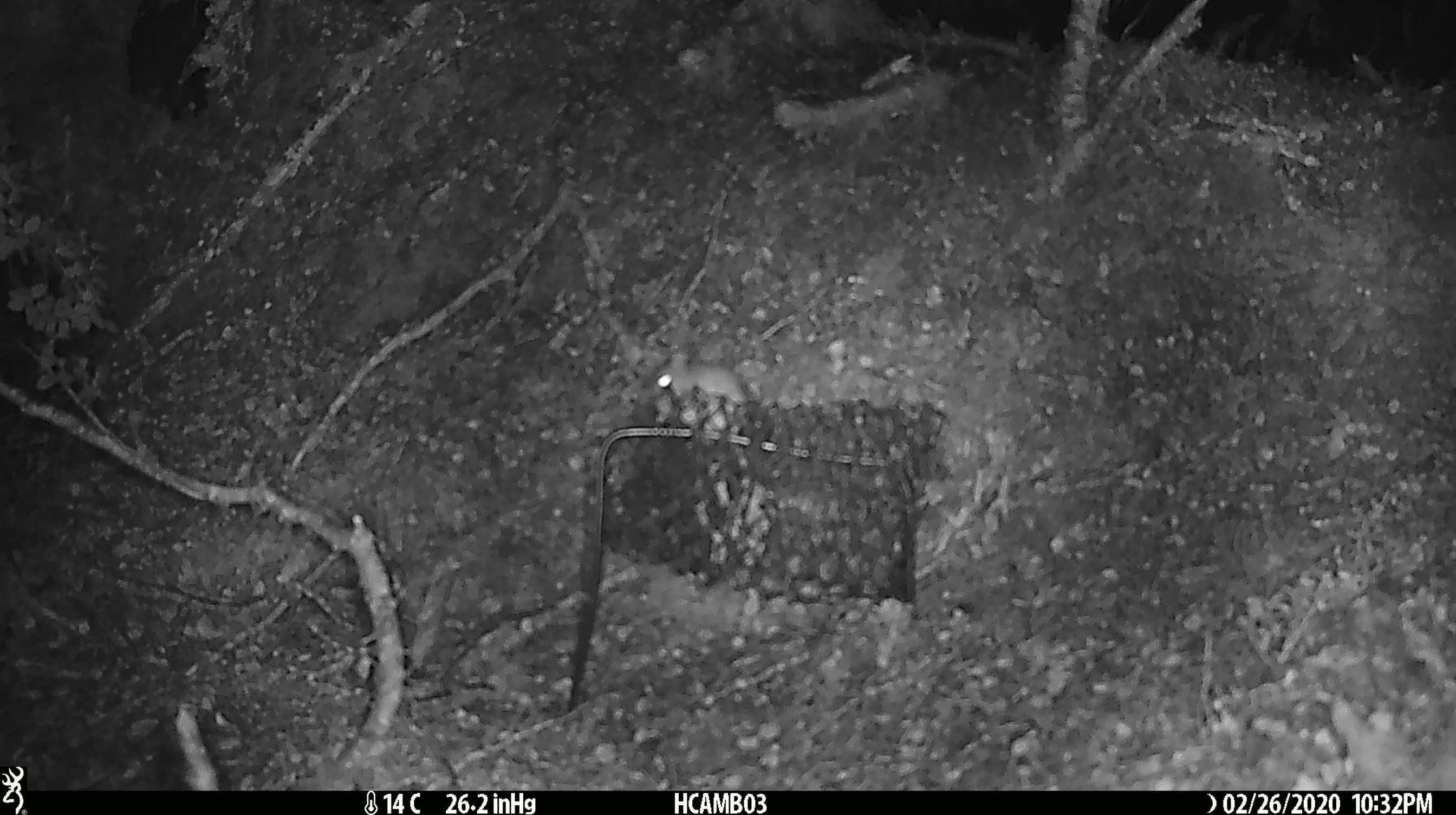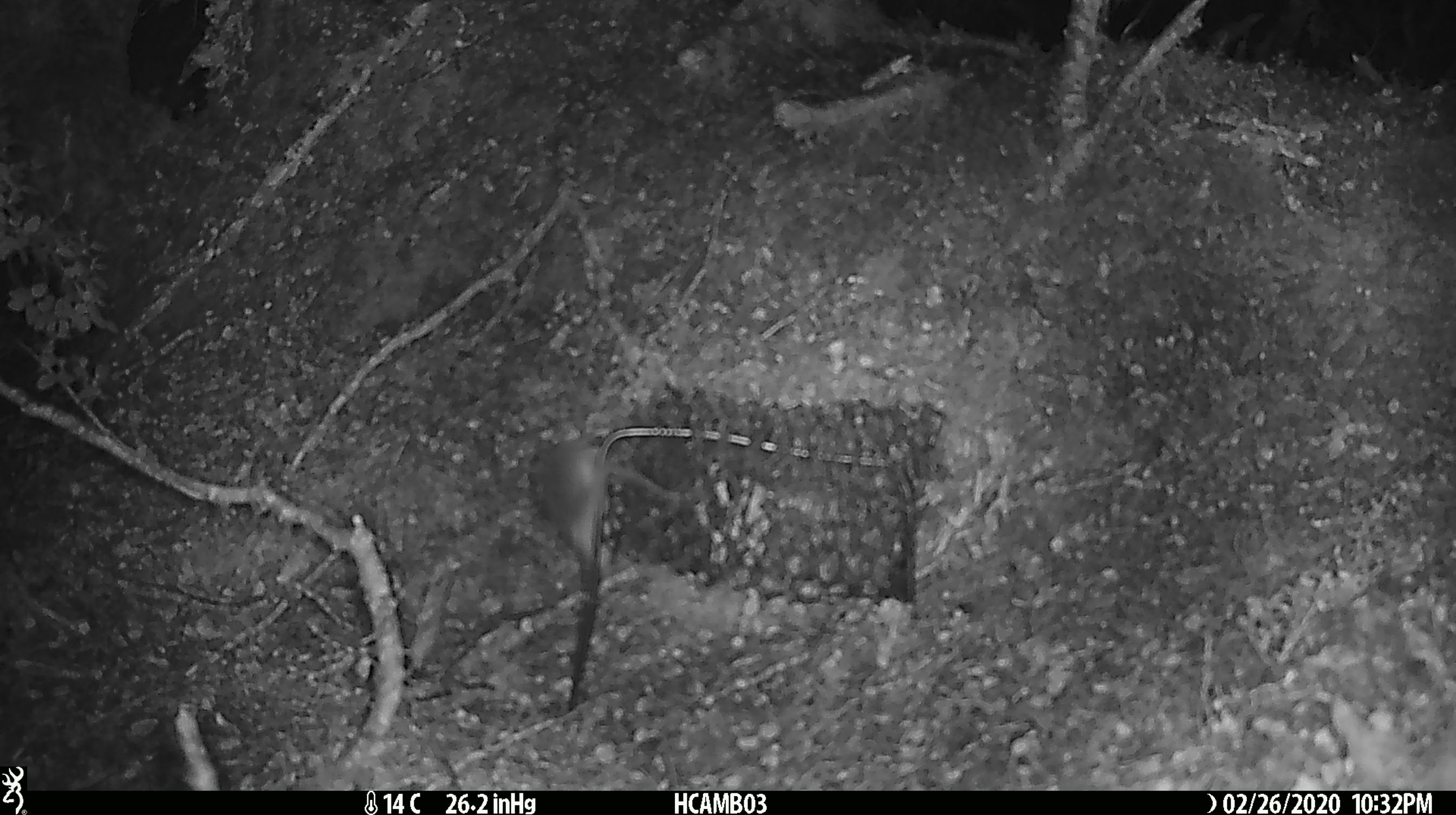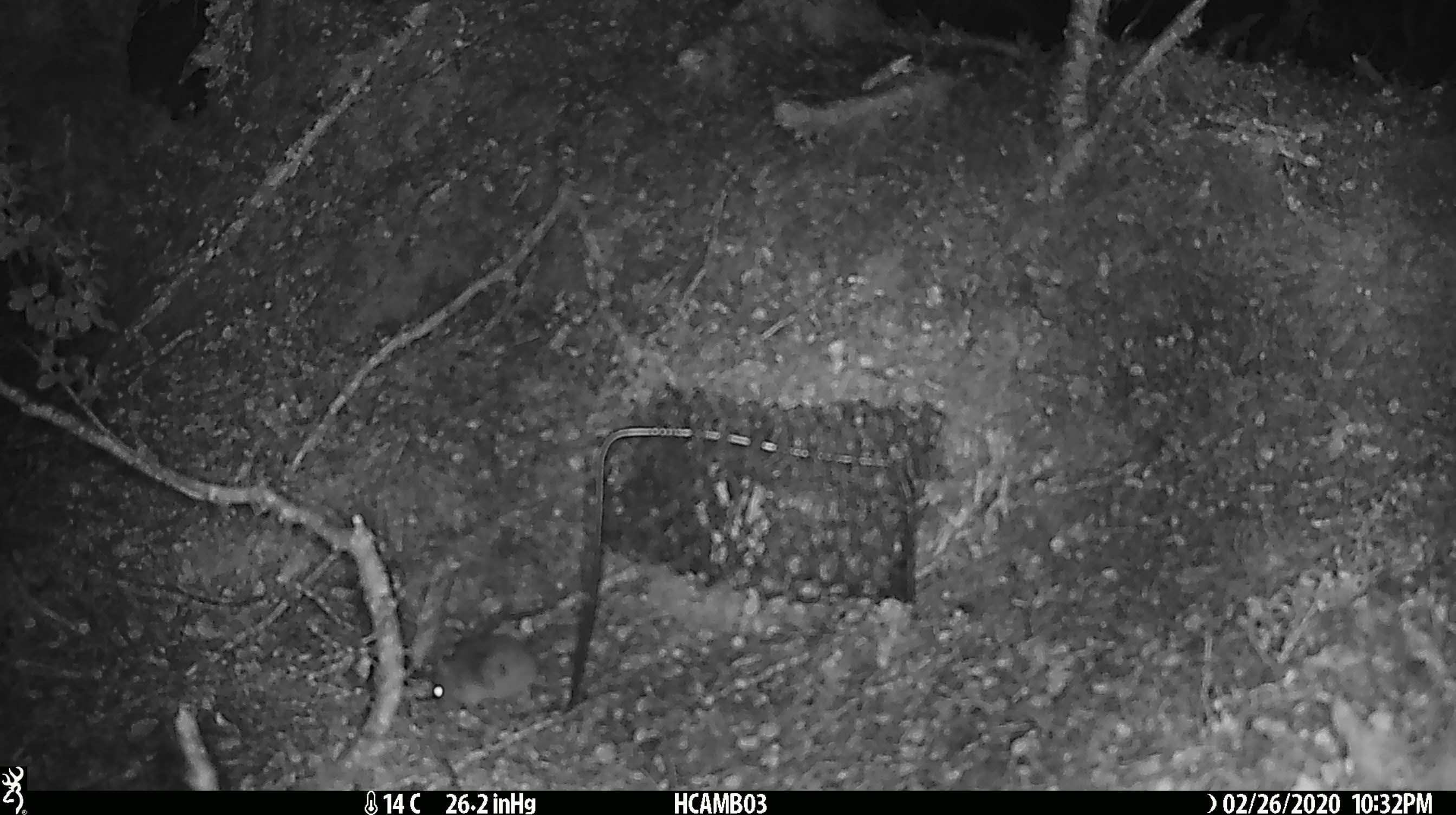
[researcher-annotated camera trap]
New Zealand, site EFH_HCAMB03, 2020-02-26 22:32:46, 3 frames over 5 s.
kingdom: Animalia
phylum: Chordata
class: Mammalia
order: Rodentia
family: Muridae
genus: Mus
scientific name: Mus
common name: mouse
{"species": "mouse (Mus)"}